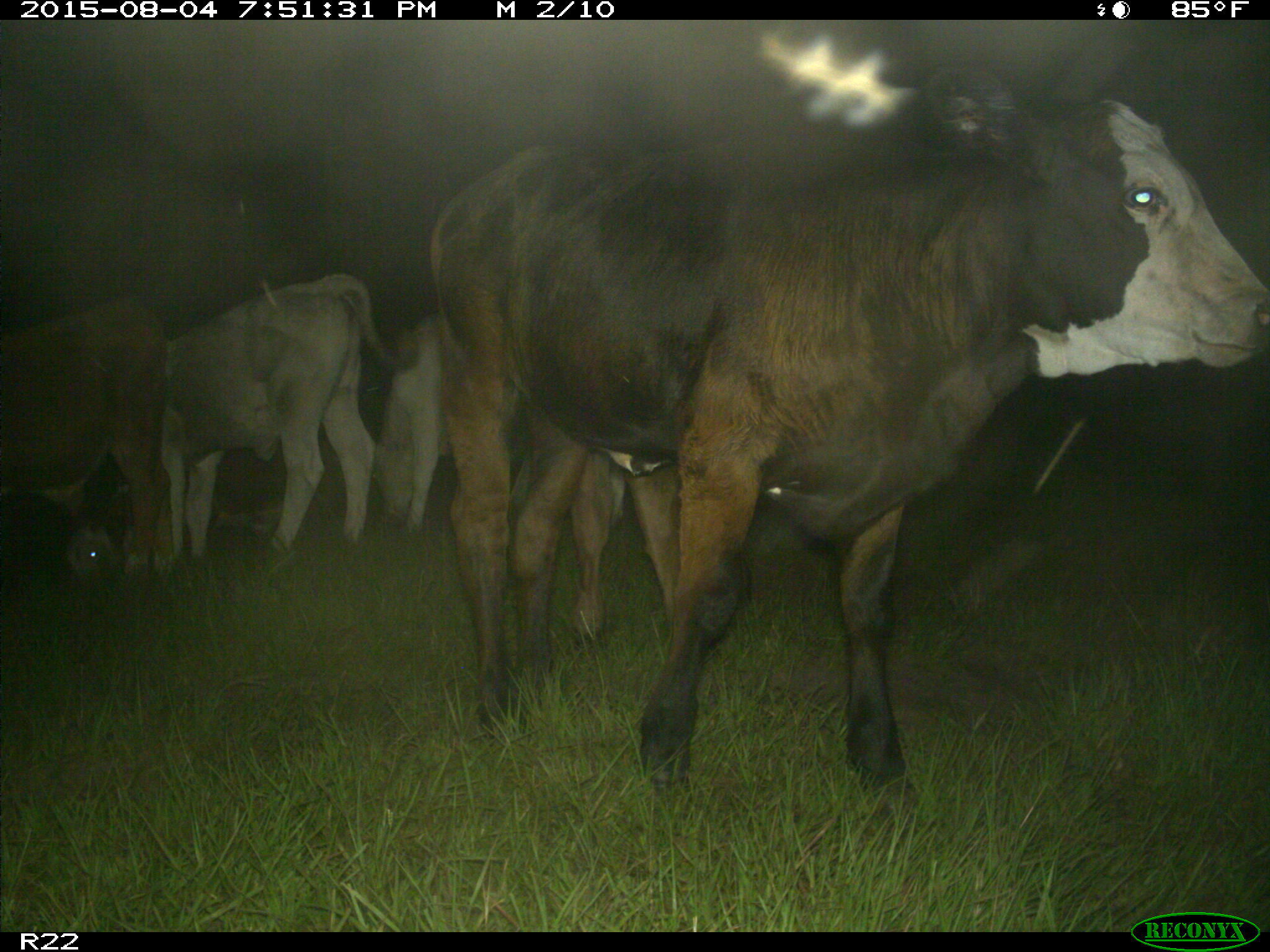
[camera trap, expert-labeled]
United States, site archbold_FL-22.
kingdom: Animalia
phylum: Chordata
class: Mammalia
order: Artiodactyla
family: Bovidae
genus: Bos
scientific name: Bos taurus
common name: domestic cow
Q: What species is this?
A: Bos taurus (domestic cow).